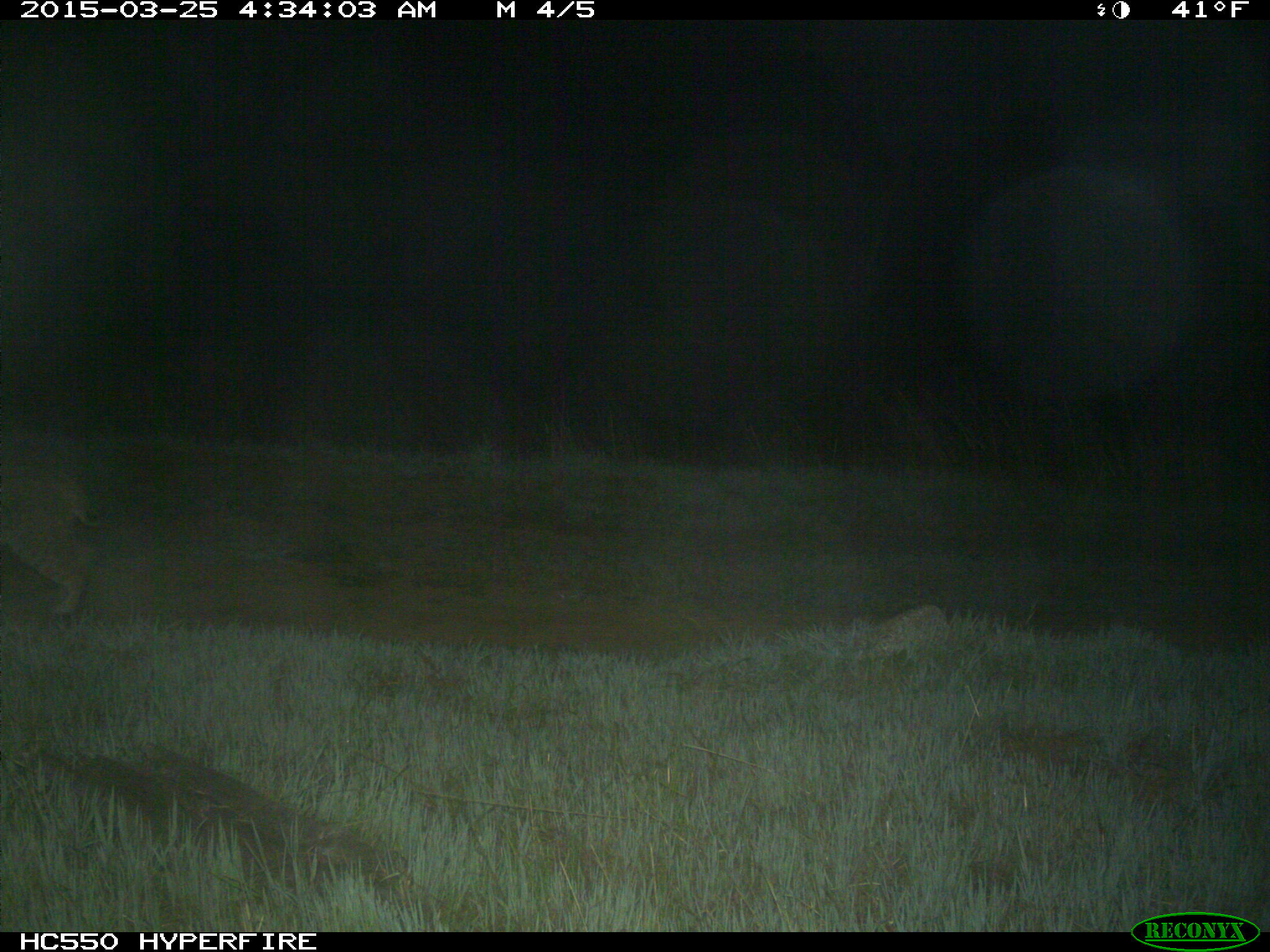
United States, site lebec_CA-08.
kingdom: Animalia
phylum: Chordata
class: Mammalia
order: Carnivora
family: Felidae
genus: Lynx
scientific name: Lynx rufus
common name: bobcat